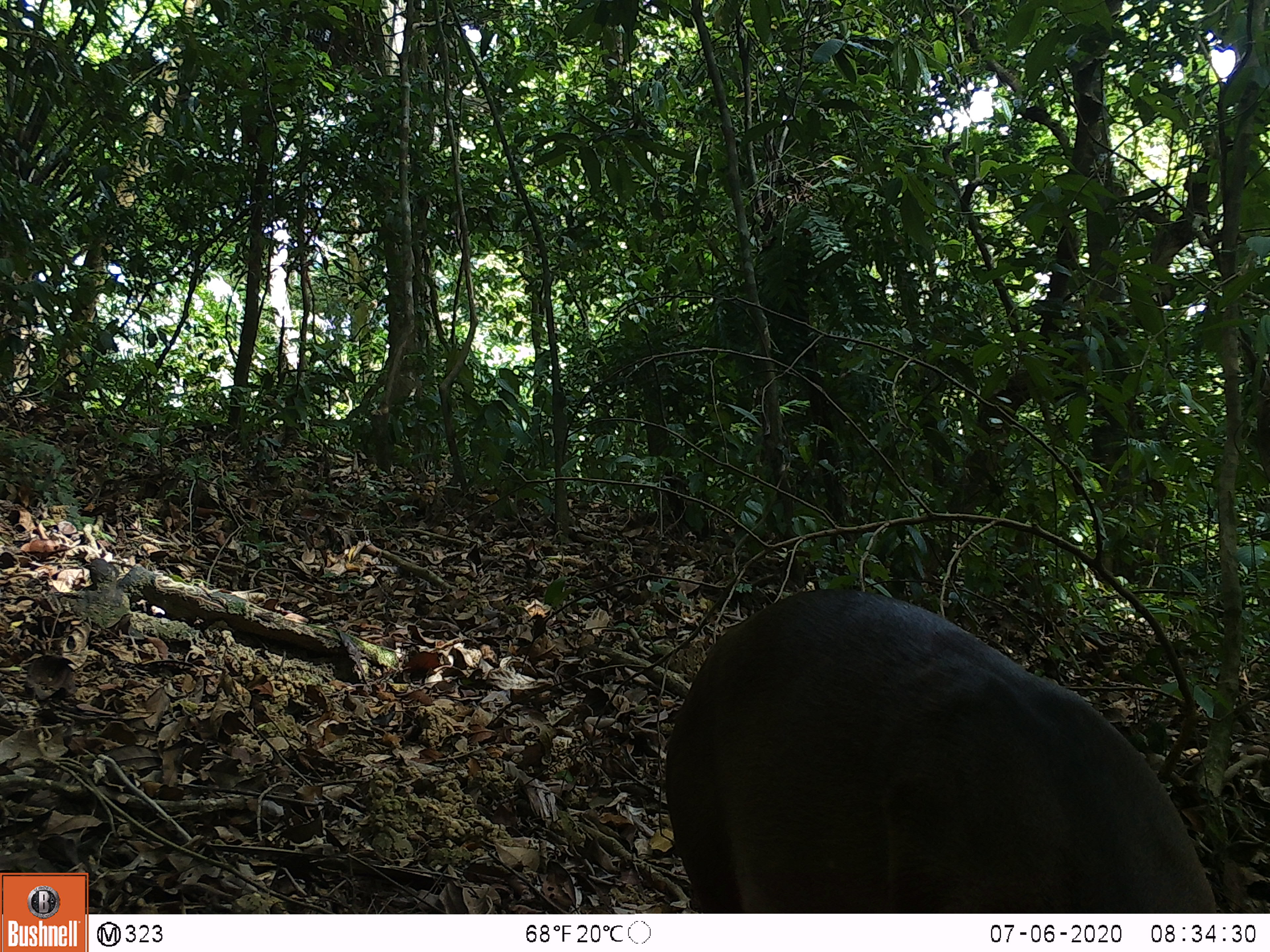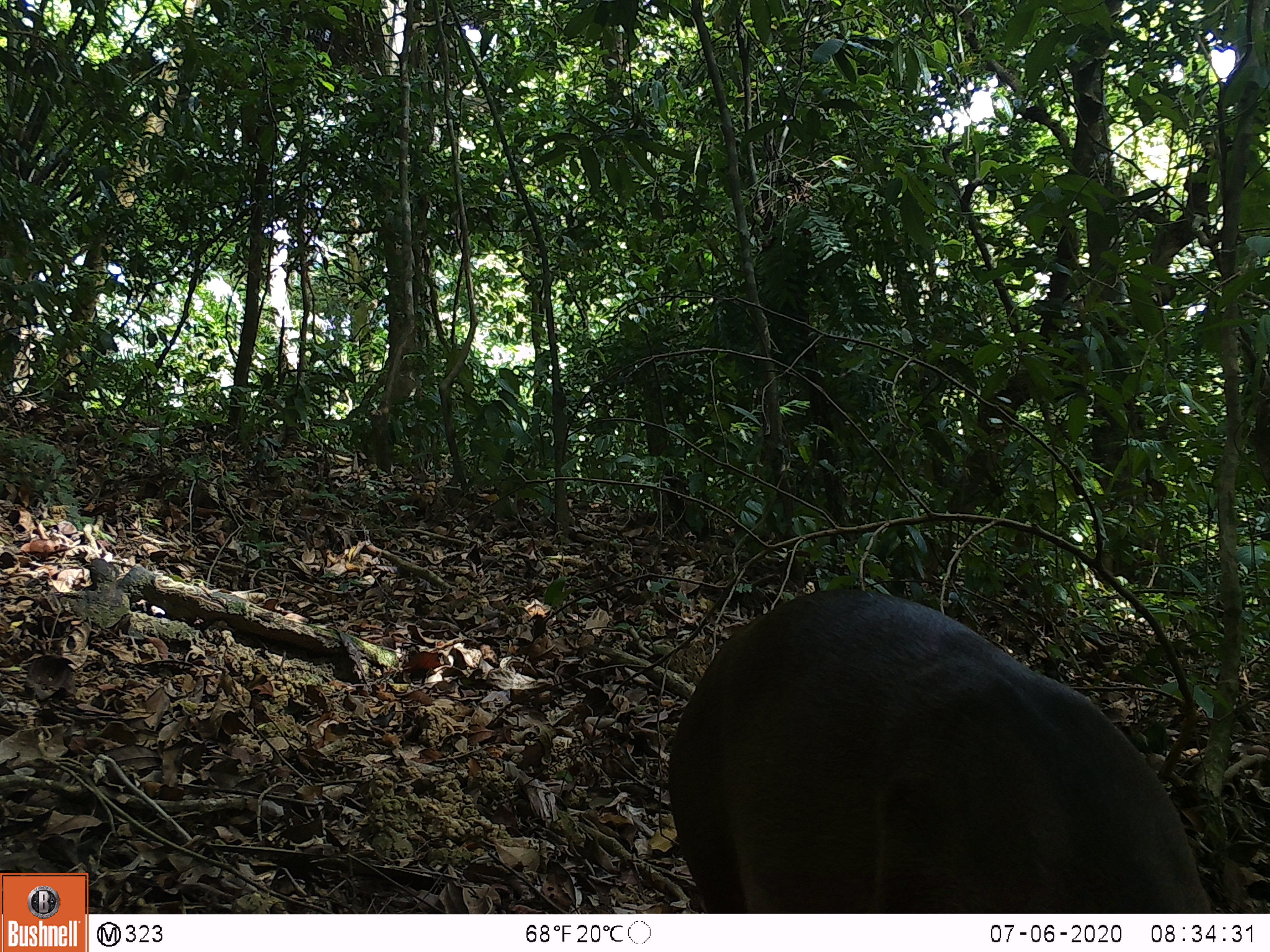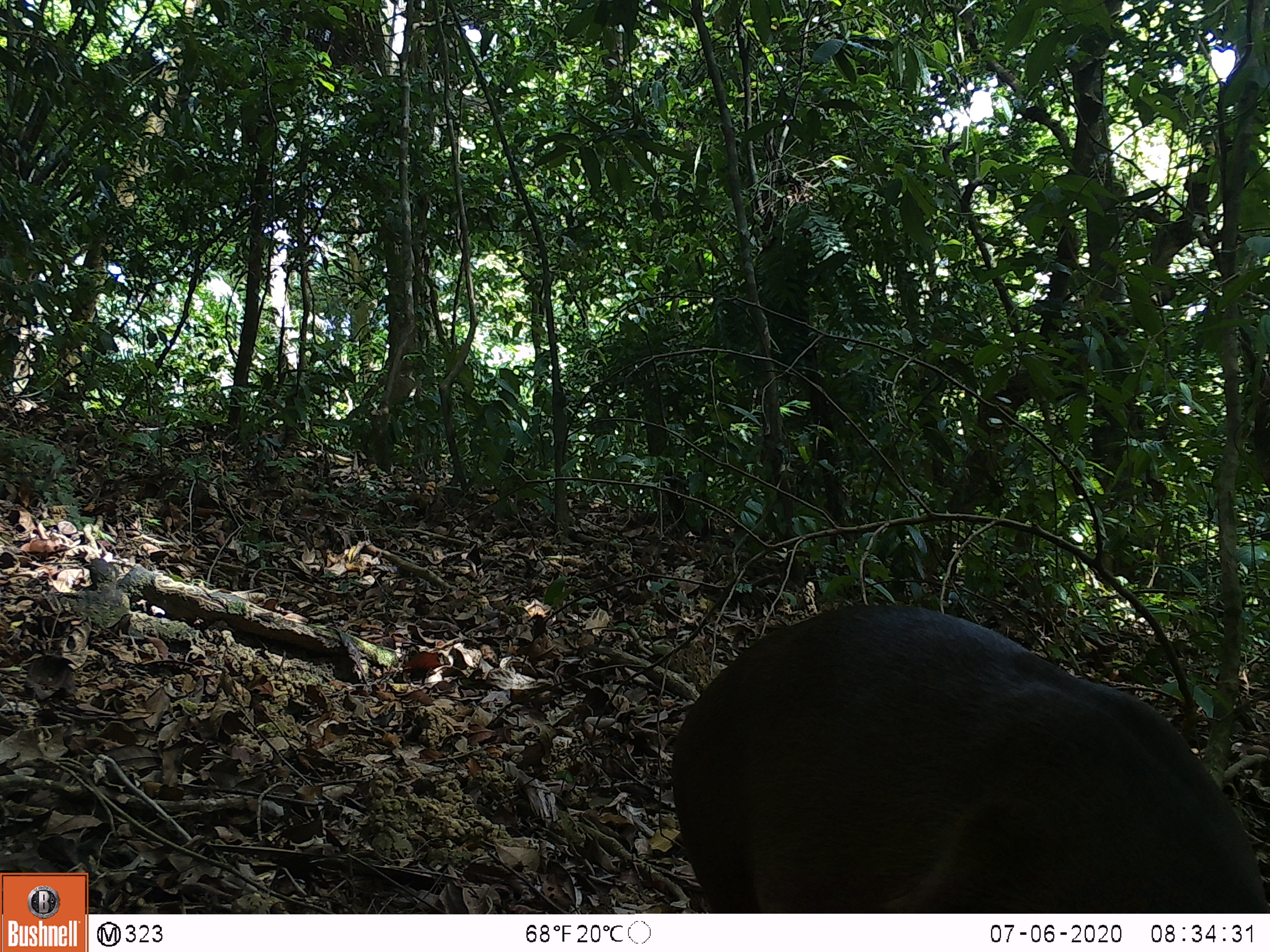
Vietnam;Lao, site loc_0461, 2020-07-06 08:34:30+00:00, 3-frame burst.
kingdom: Animalia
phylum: Chordata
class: Mammalia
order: Artiodactyla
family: Cervidae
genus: Muntiacus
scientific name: Muntiacus vuquangensis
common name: large-antlered muntjac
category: large antlered muntjac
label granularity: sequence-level